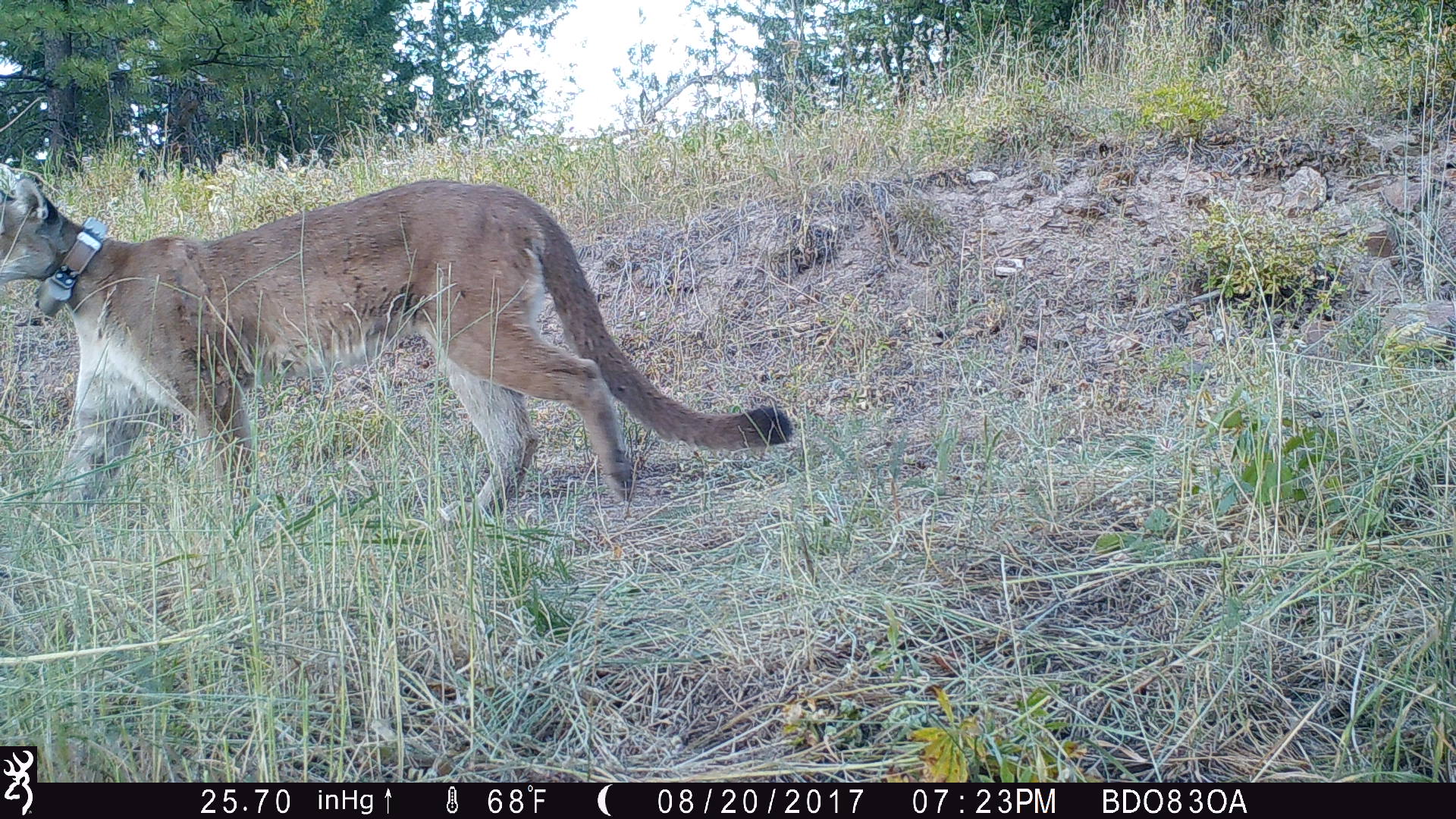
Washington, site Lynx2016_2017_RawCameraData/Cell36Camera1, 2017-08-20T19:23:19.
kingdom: Animalia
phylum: Chordata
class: Mammalia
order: Carnivora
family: Felidae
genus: Puma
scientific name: Puma concolor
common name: mountain lion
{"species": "Puma concolor (mountain lion)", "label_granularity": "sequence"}